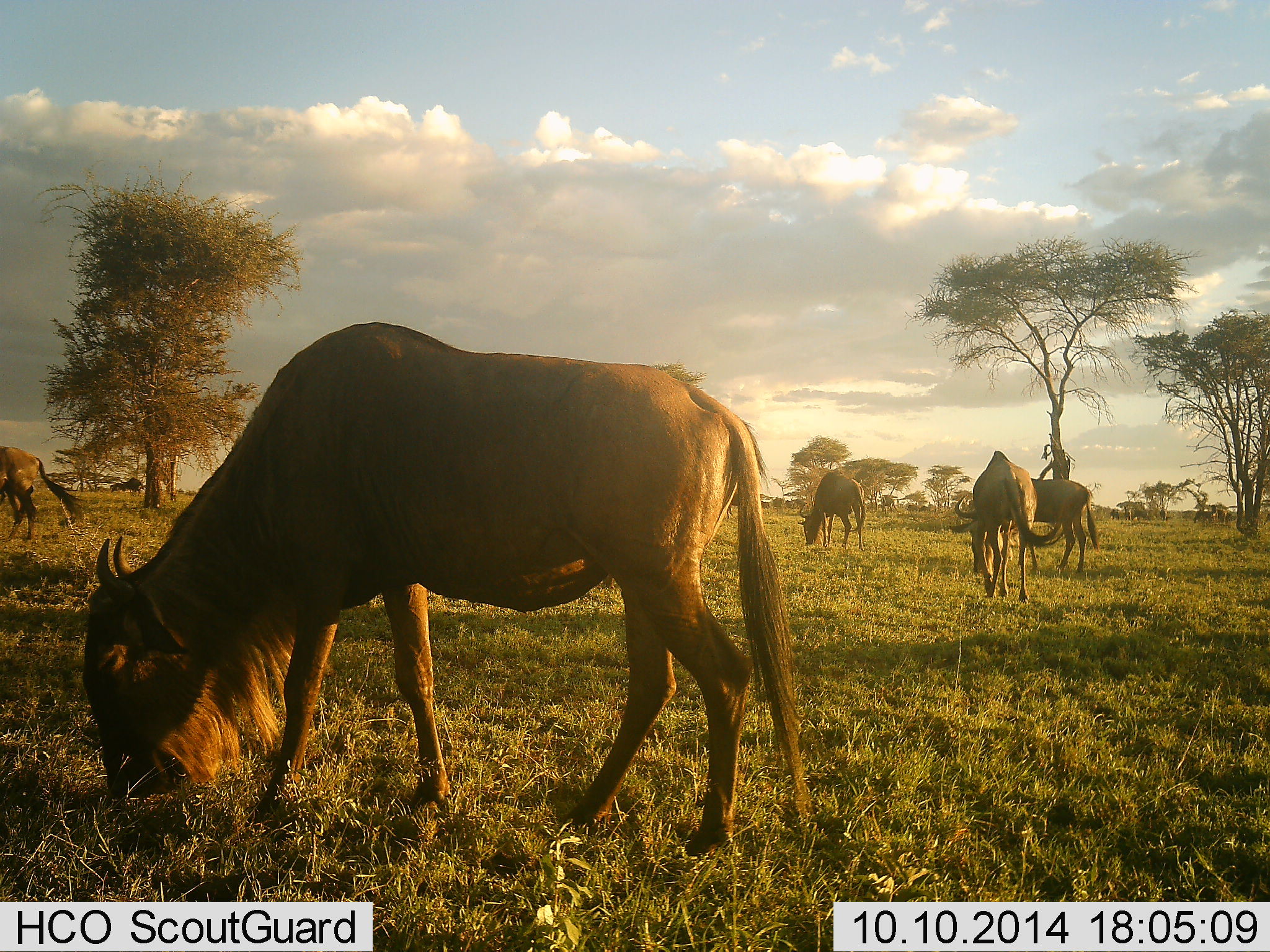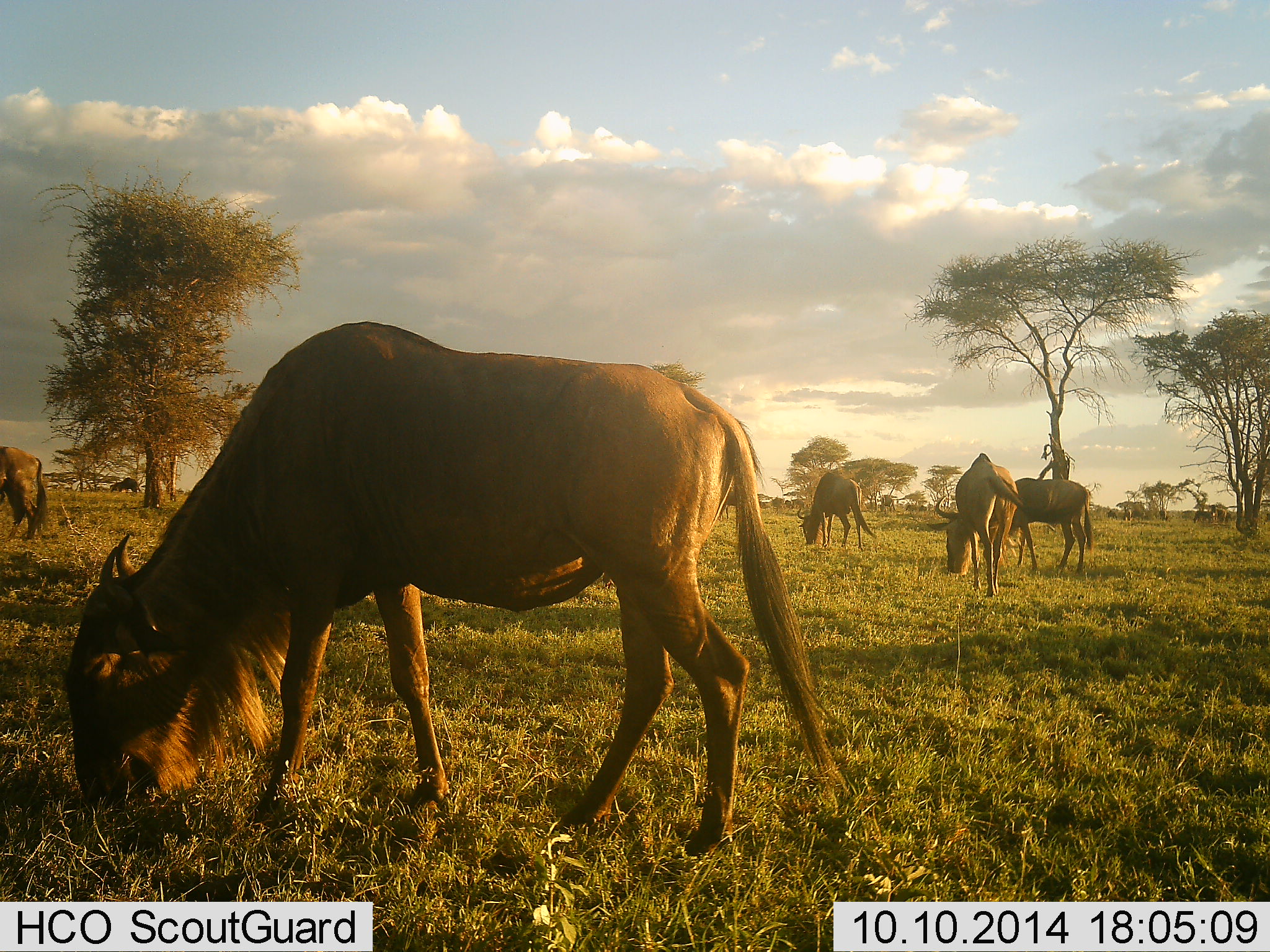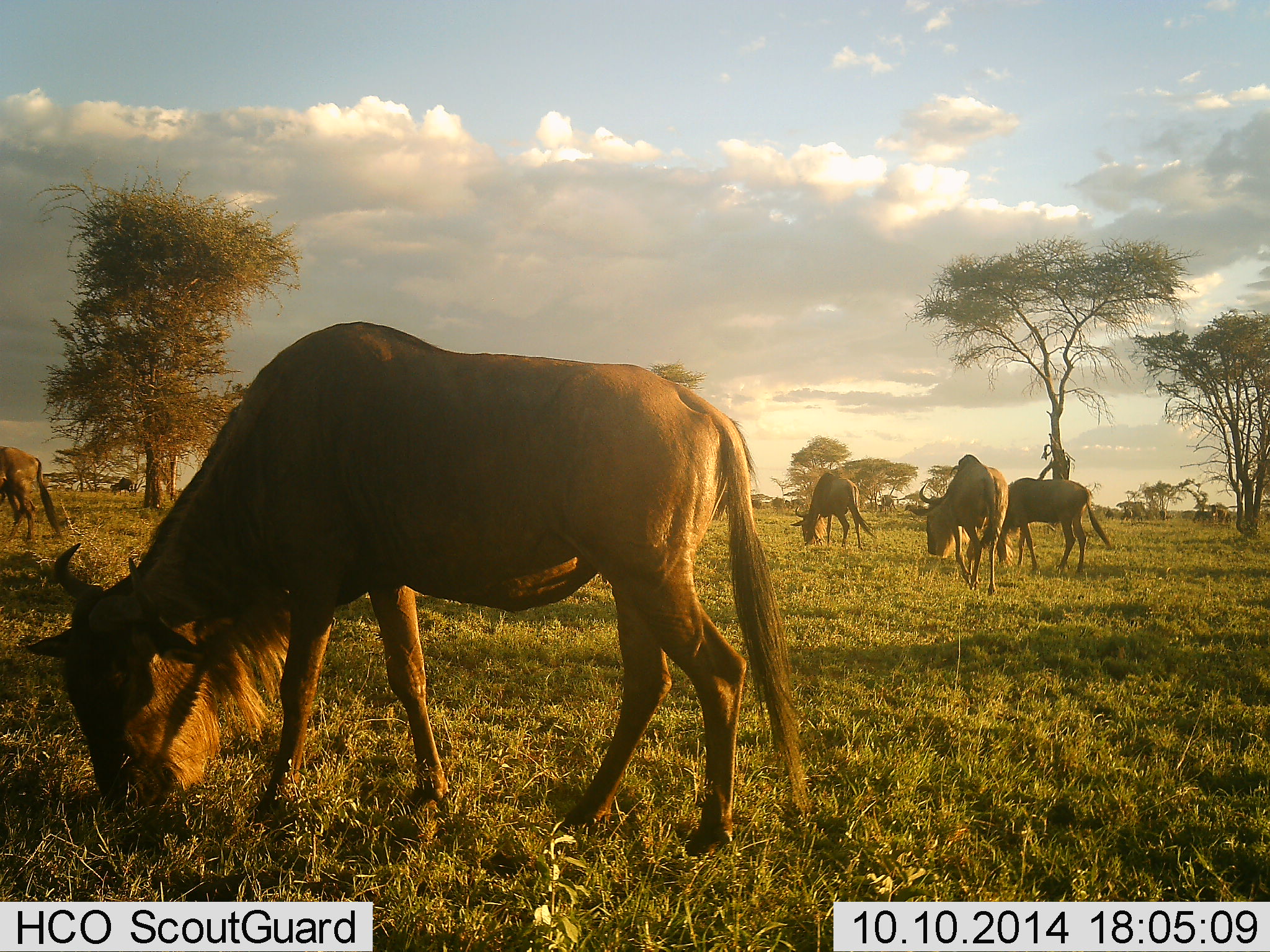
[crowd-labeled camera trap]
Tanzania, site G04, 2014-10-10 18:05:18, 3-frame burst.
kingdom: Animalia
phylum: Chordata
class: Mammalia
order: Artiodactyla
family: Bovidae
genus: Connochaetes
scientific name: Connochaetes taurinus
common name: blue wildebeest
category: wildebeest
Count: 6.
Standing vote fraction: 10%.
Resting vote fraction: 0%.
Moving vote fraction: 20%.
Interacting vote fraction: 0%.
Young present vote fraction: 0%.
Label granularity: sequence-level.